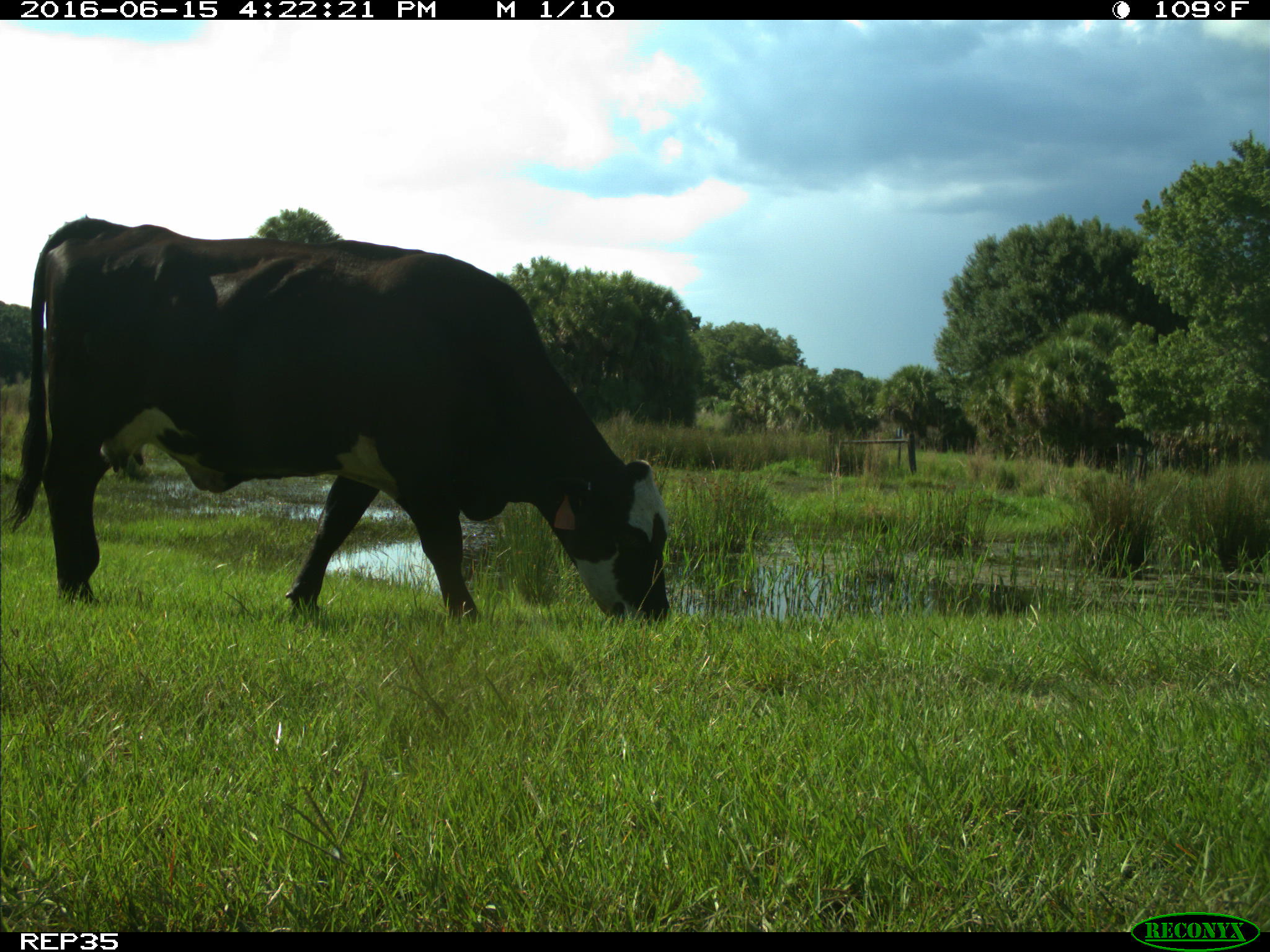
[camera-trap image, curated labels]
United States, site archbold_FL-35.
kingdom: Animalia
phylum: Chordata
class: Mammalia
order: Artiodactyla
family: Bovidae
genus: Bos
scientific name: Bos taurus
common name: domestic cow